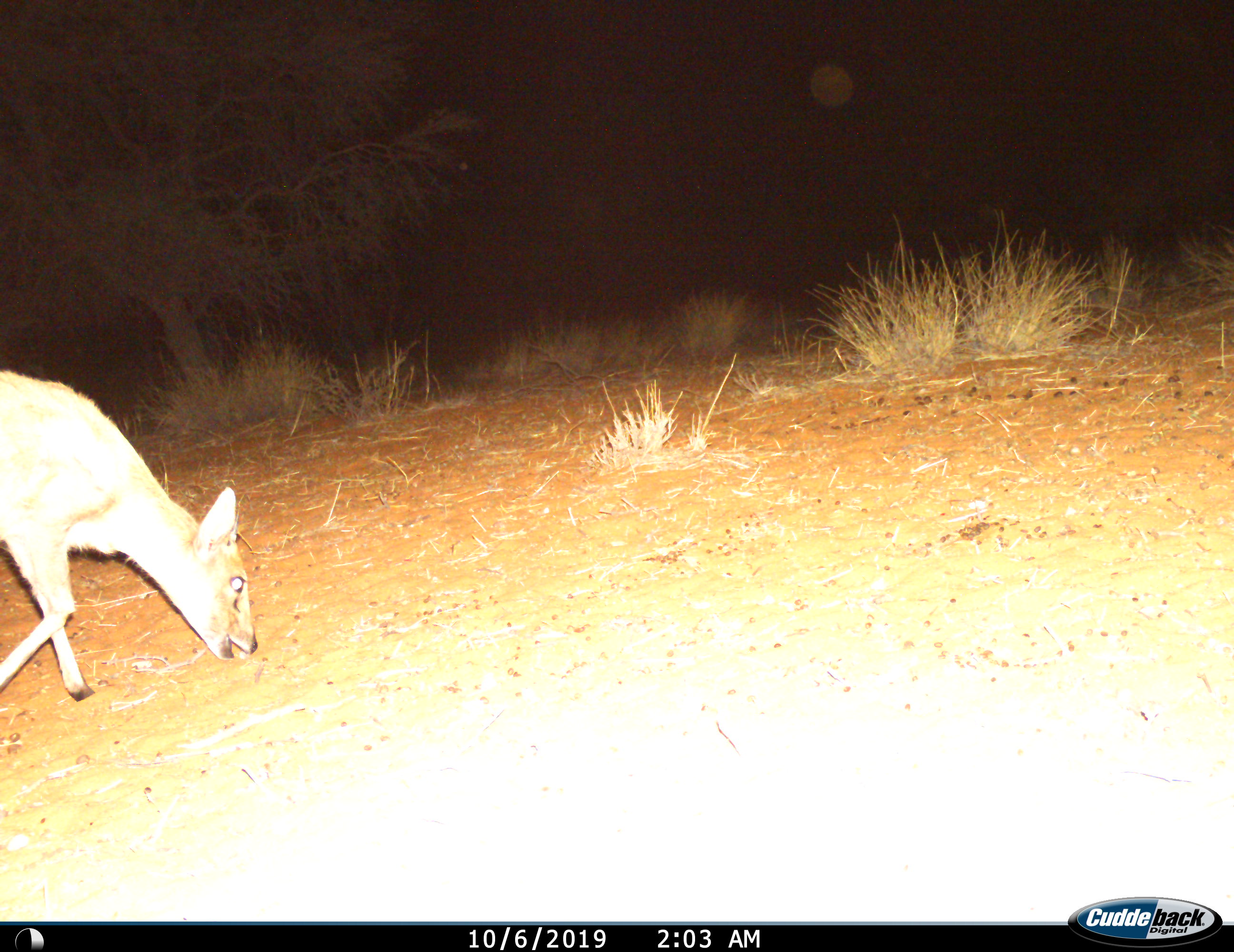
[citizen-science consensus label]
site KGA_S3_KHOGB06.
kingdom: Animalia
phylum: Chordata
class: Mammalia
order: Artiodactyla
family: Bovidae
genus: Sylvicapra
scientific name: Sylvicapra grimmia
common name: common duiker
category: duikercommongrey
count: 1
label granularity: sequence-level